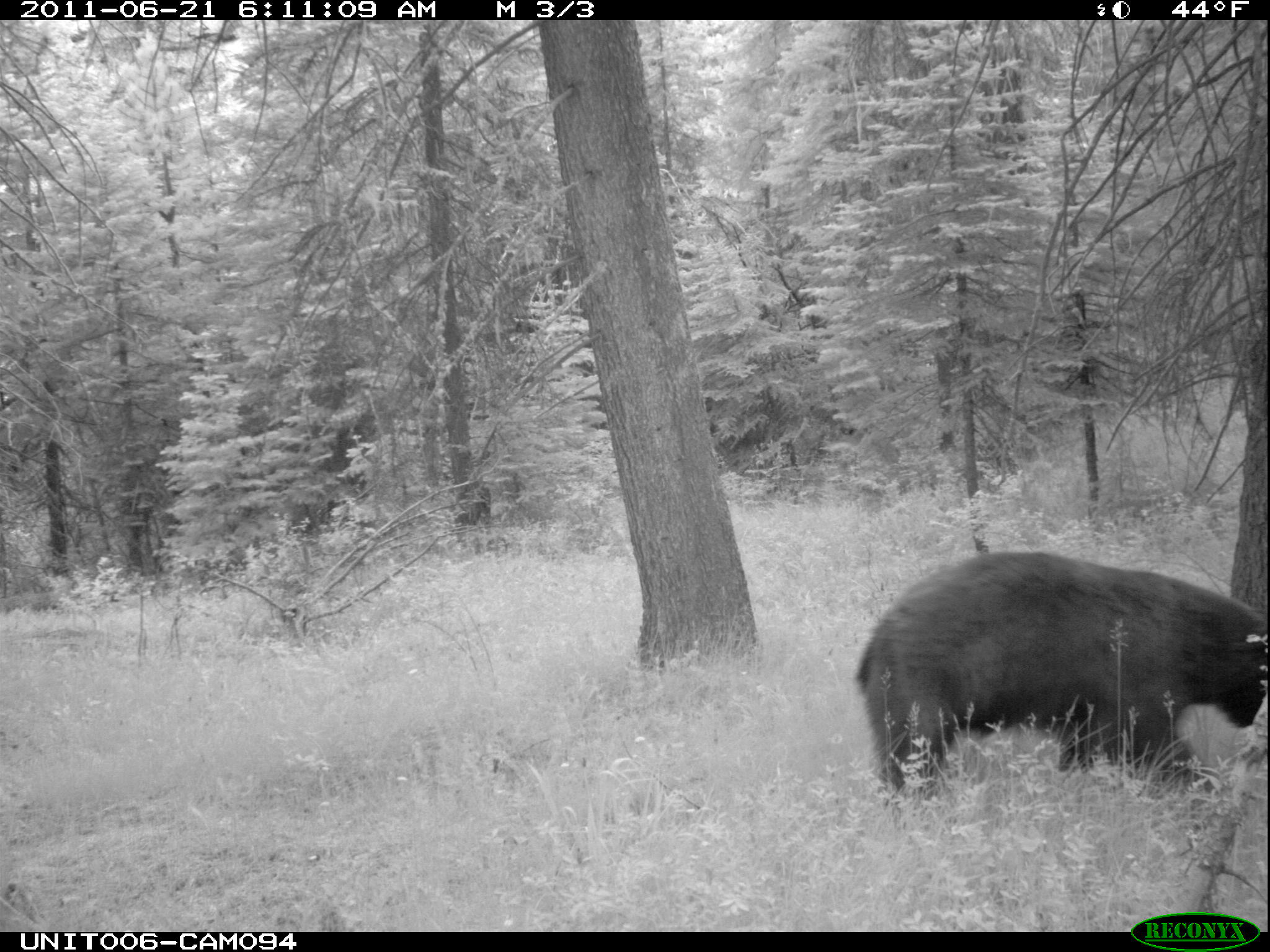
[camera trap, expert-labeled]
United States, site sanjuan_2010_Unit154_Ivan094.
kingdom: Animalia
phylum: Chordata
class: Mammalia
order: Carnivora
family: Ursidae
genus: Ursus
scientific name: Ursus americanus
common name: american black bear